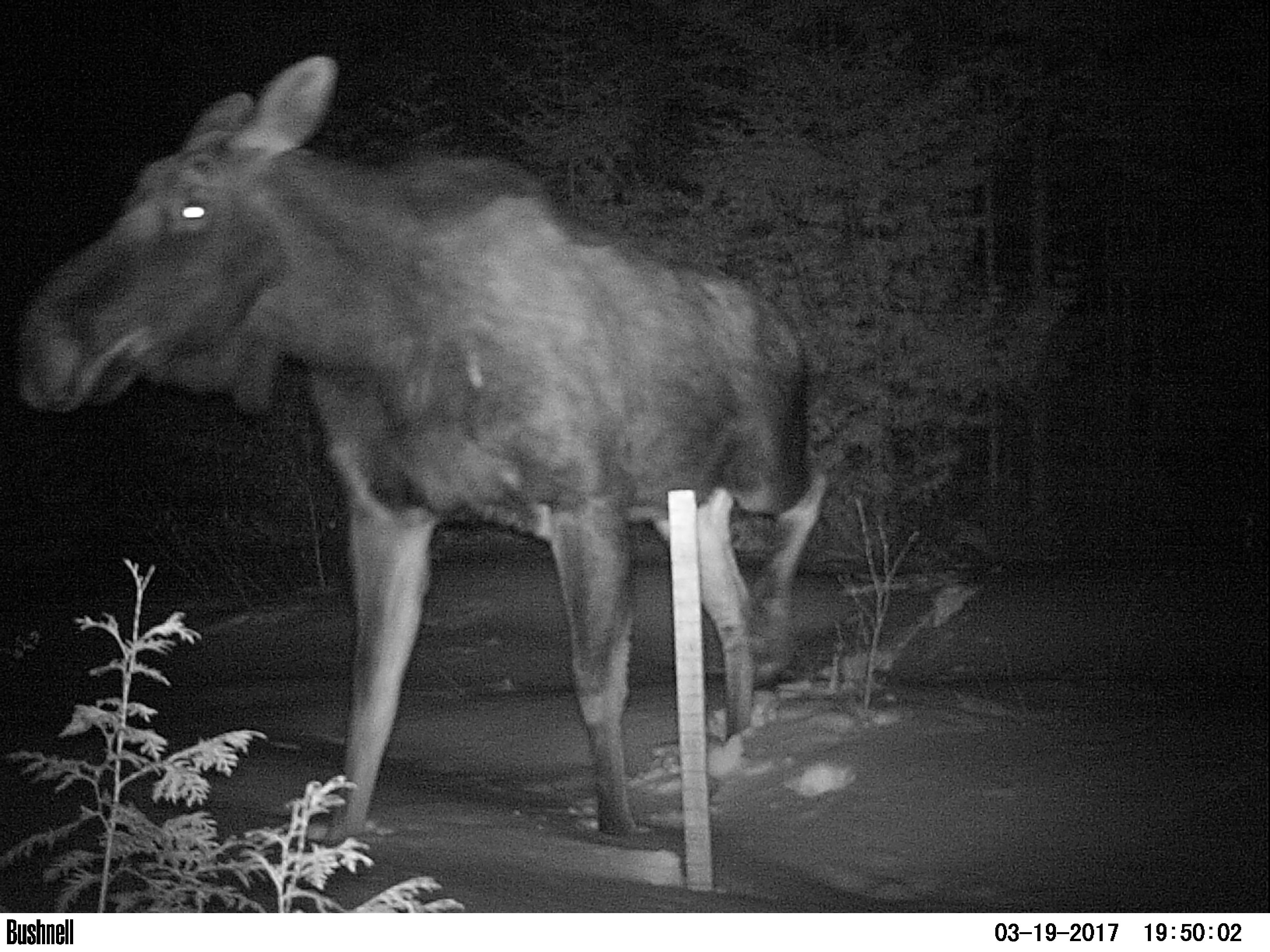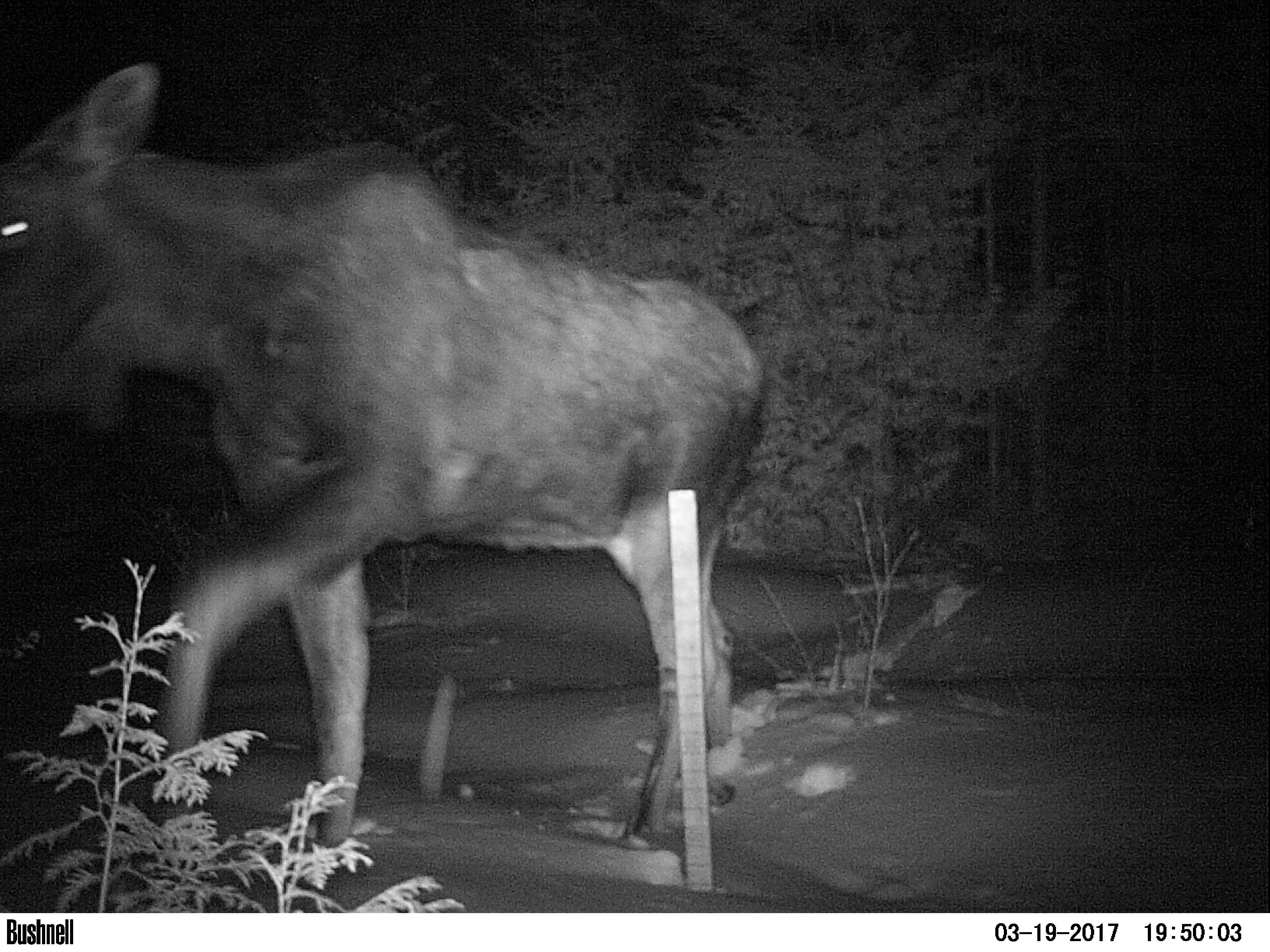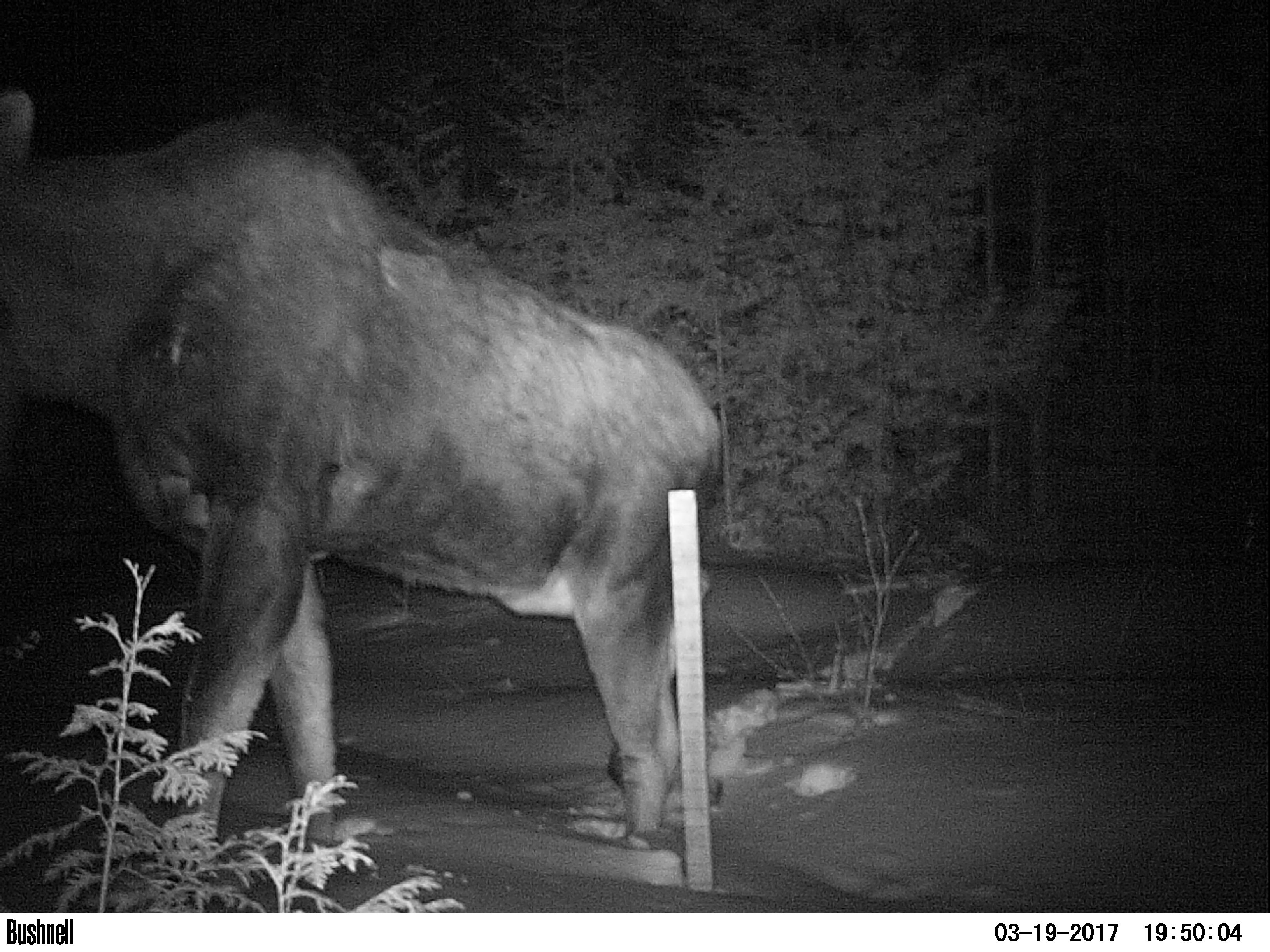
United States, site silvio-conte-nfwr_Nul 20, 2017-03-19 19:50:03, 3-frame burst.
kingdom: Animalia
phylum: Chordata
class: Mammalia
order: Artiodactyla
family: Cervidae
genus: Alces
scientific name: Alces alces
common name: moose